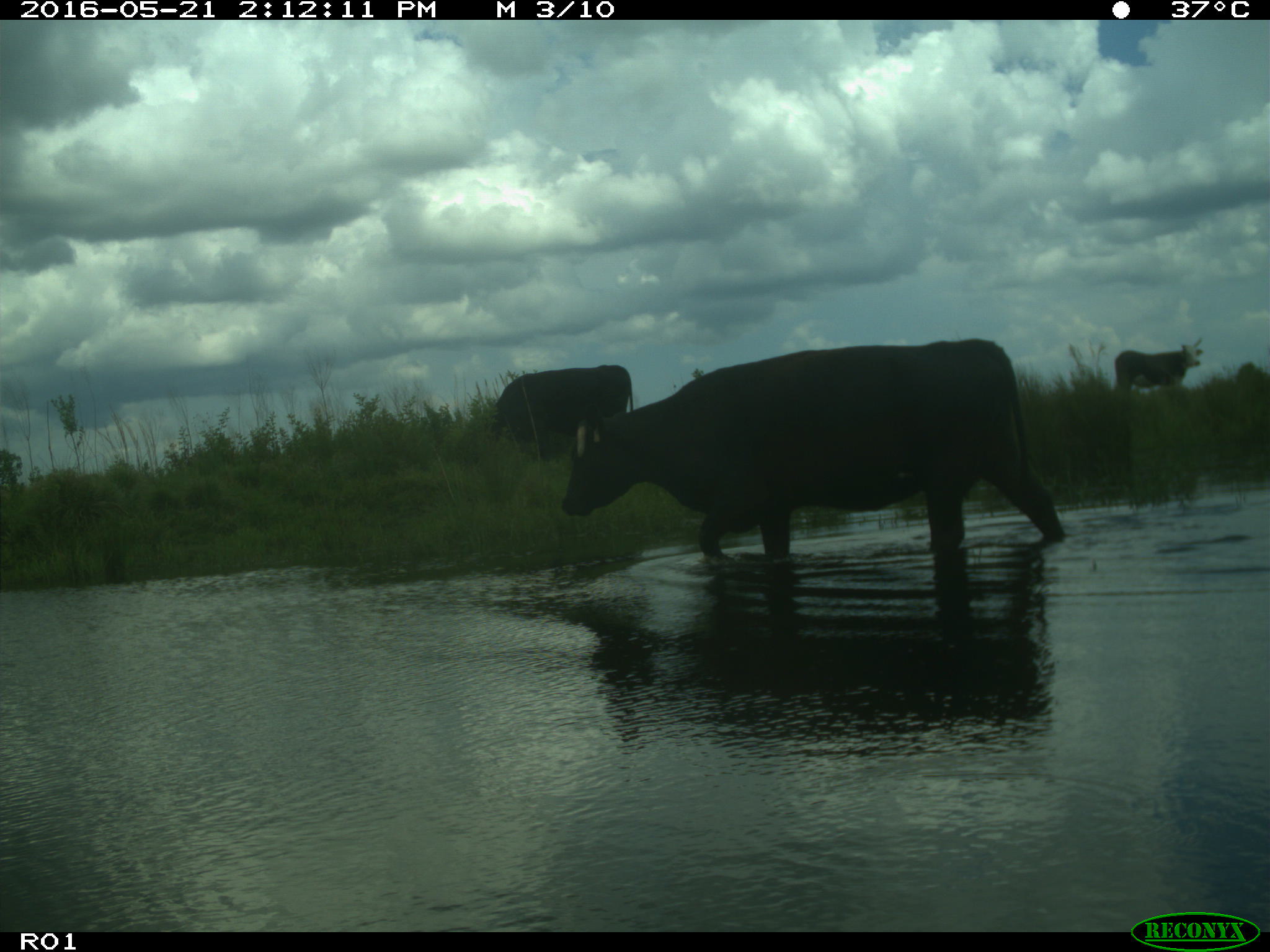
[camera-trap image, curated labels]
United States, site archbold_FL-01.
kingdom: Animalia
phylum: Chordata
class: Mammalia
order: Artiodactyla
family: Bovidae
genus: Bos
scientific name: Bos taurus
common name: domestic cow